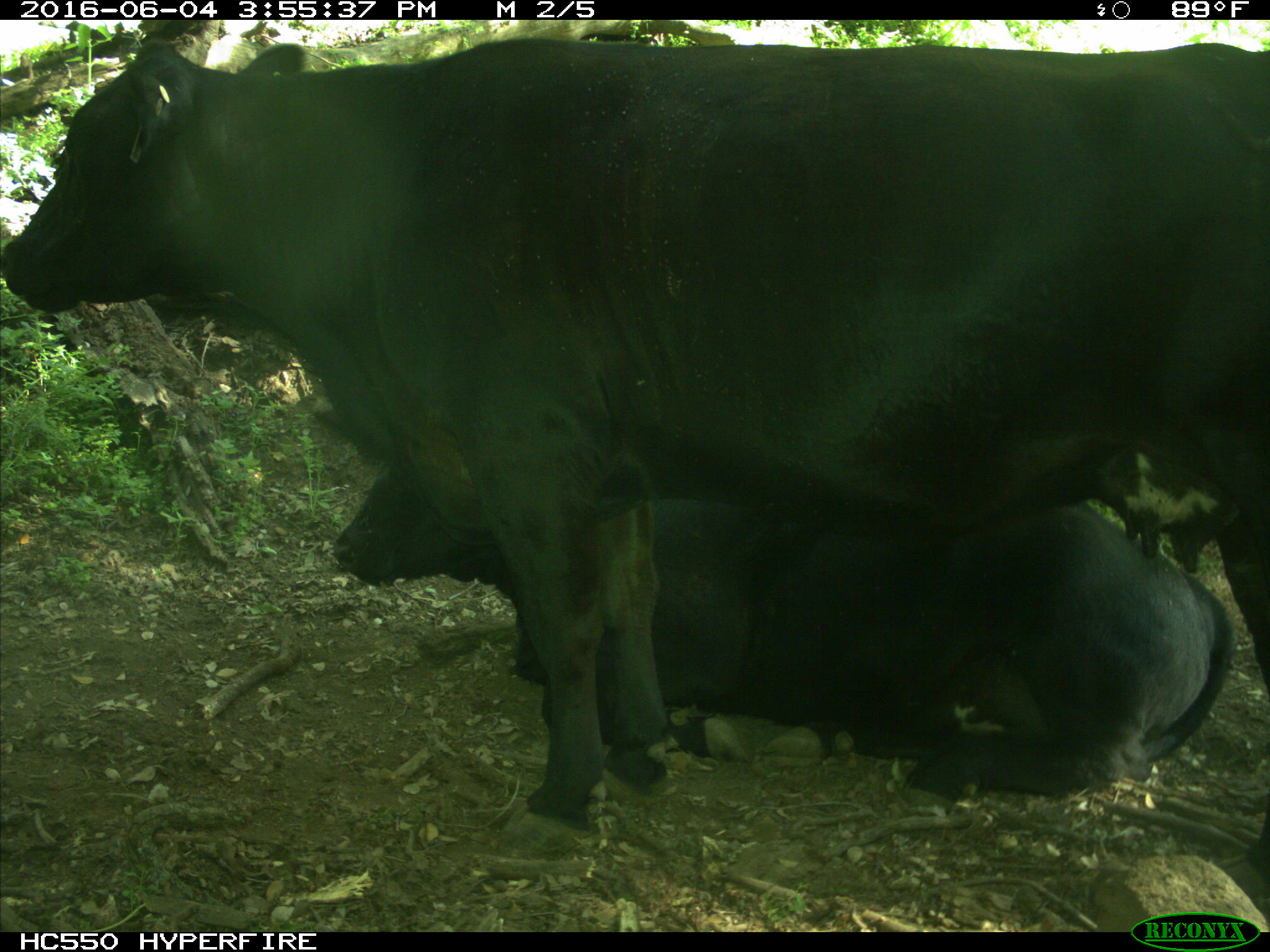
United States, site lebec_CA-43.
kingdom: Animalia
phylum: Chordata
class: Mammalia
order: Artiodactyla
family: Bovidae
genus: Bos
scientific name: Bos taurus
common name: domestic cow